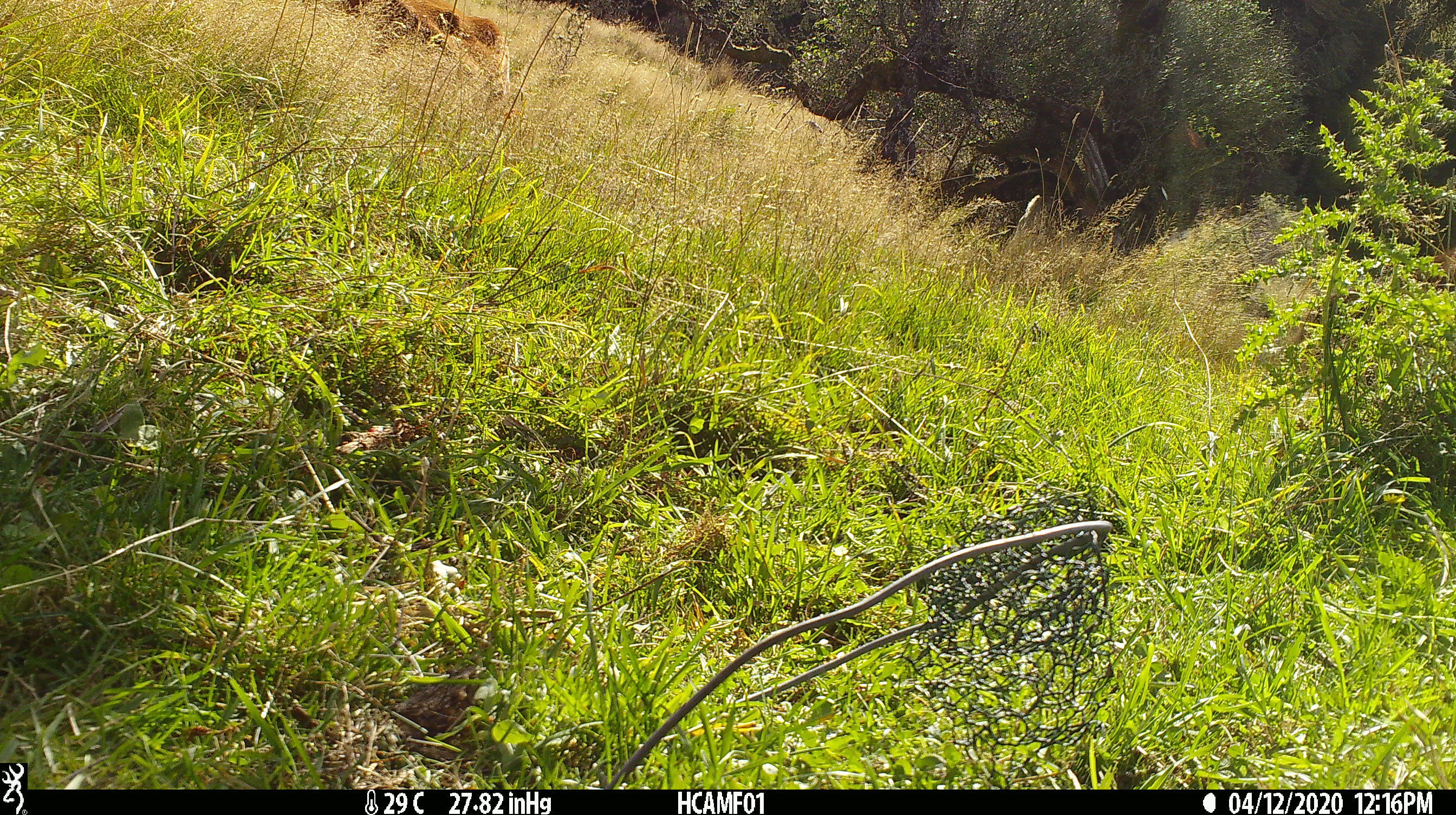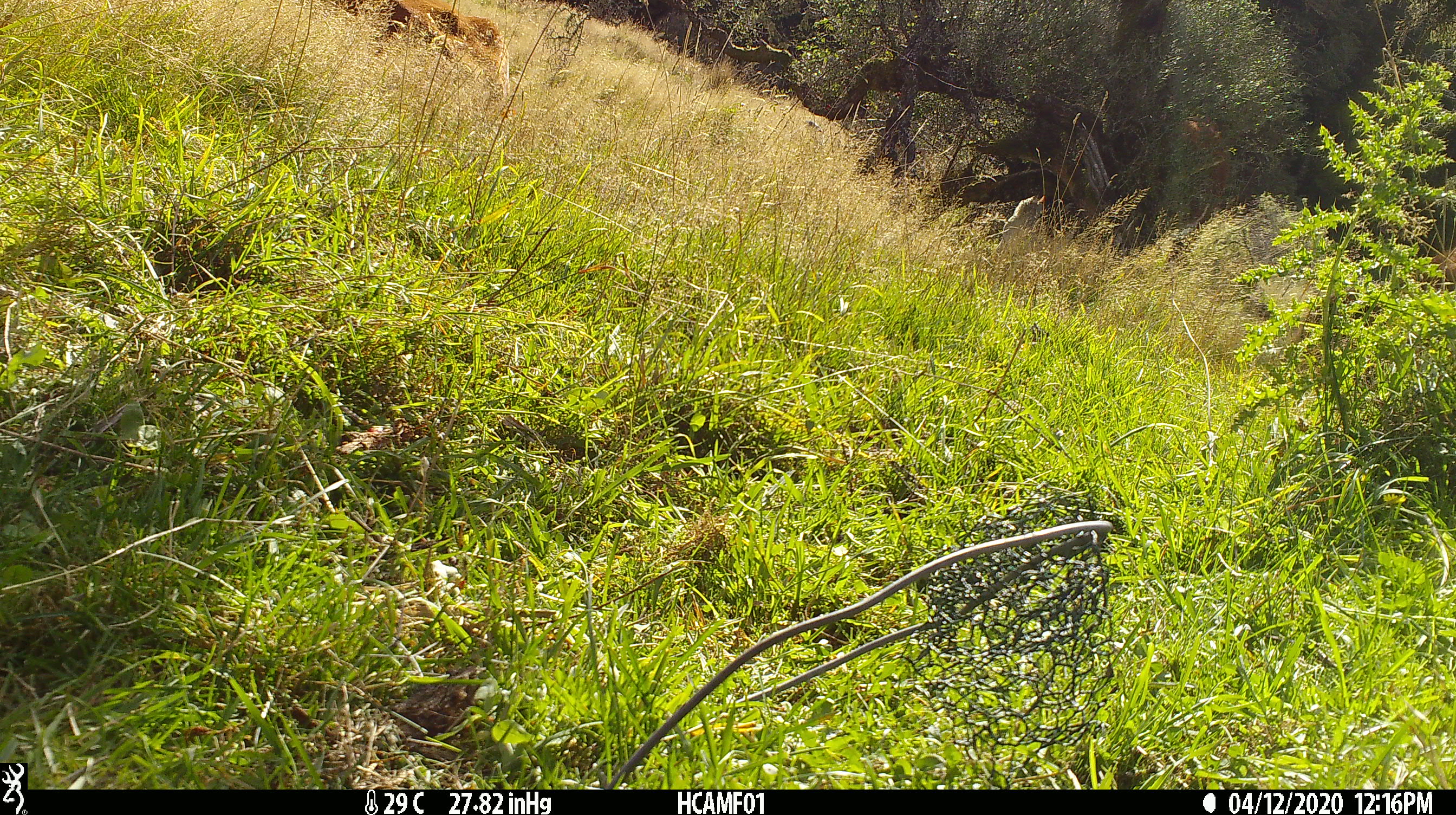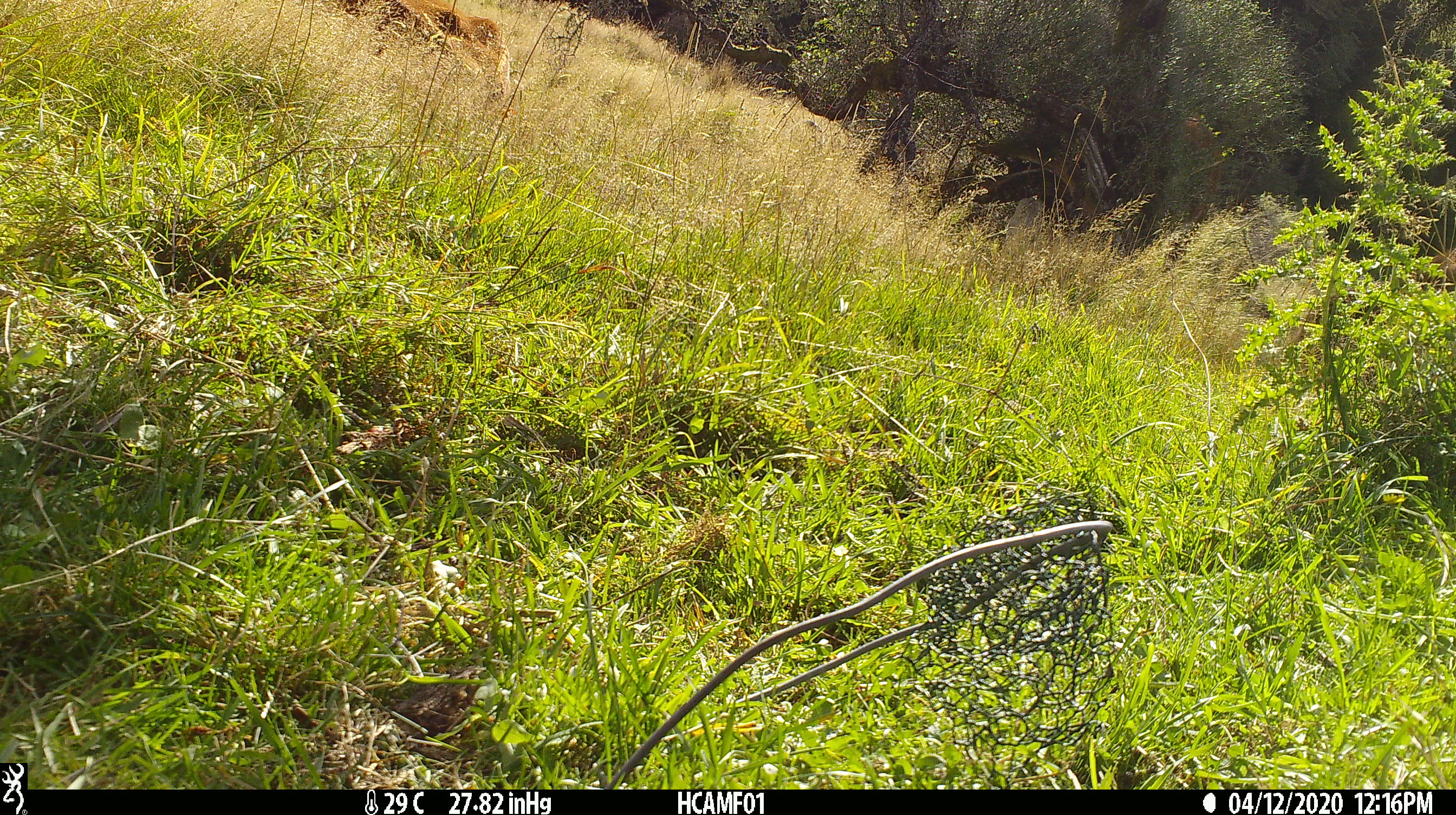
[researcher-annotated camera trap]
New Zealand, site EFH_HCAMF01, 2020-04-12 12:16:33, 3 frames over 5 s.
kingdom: Animalia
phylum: Chordata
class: Mammalia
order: Artiodactyla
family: Bovidae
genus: Bos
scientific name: Bos taurus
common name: domestic cow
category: cow